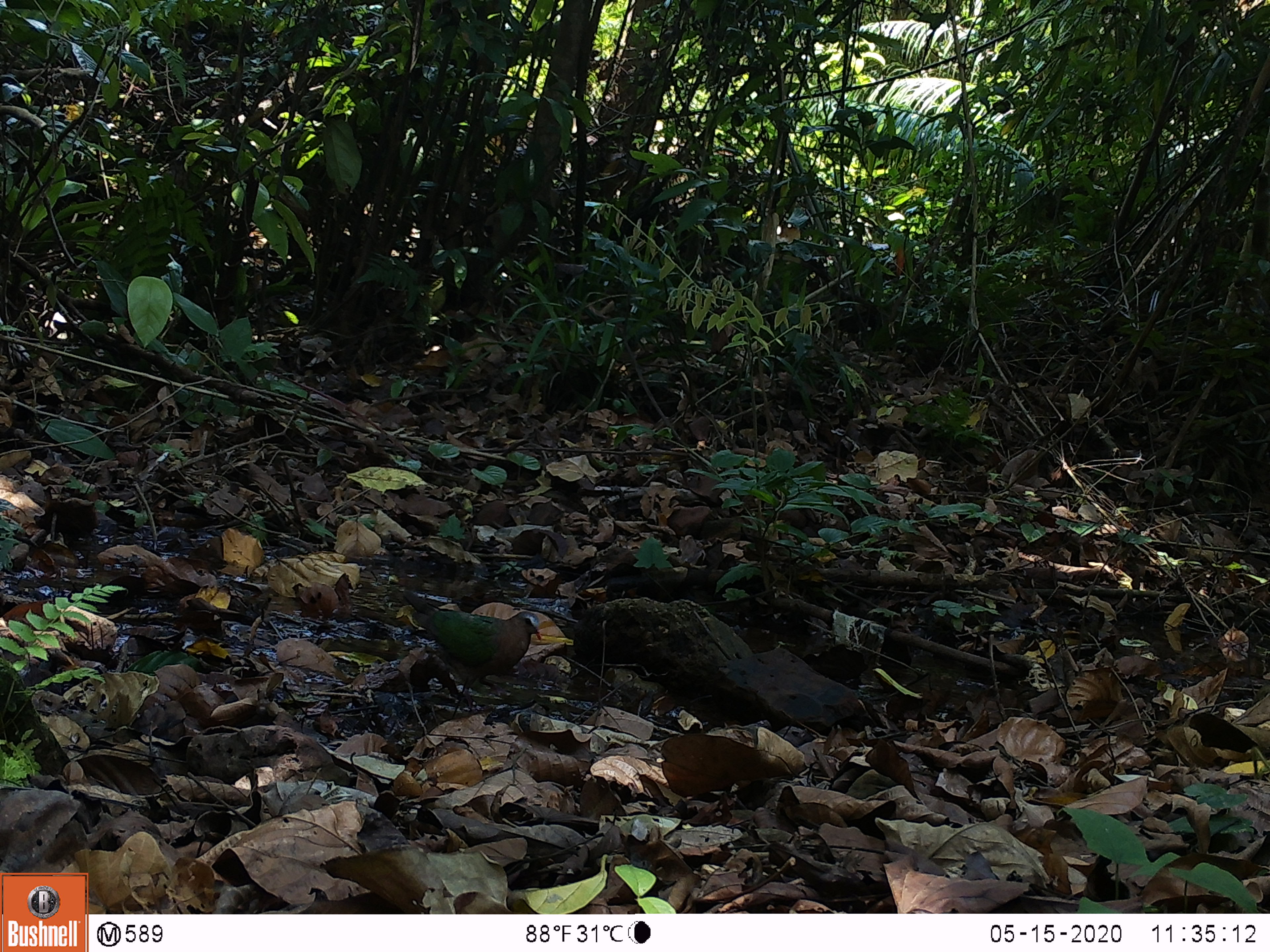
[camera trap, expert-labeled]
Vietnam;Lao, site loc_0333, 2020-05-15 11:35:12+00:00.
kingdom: Animalia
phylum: Chordata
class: Aves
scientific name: Aves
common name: bird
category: unidentified bird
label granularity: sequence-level